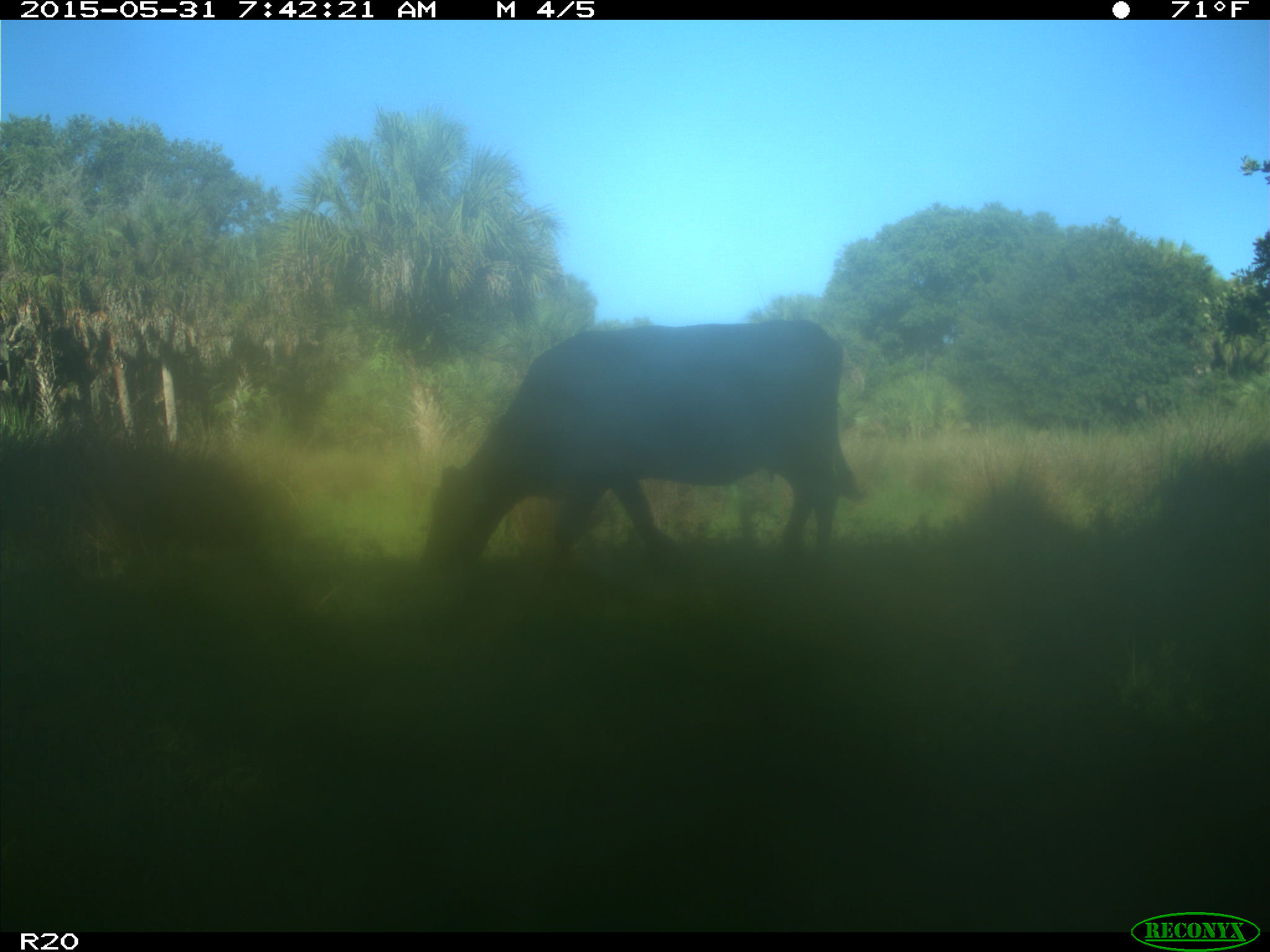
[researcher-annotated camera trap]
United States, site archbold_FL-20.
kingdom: Animalia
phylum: Chordata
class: Mammalia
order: Artiodactyla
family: Bovidae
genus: Bos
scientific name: Bos taurus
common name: domestic cow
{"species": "Bos taurus (domestic cow)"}